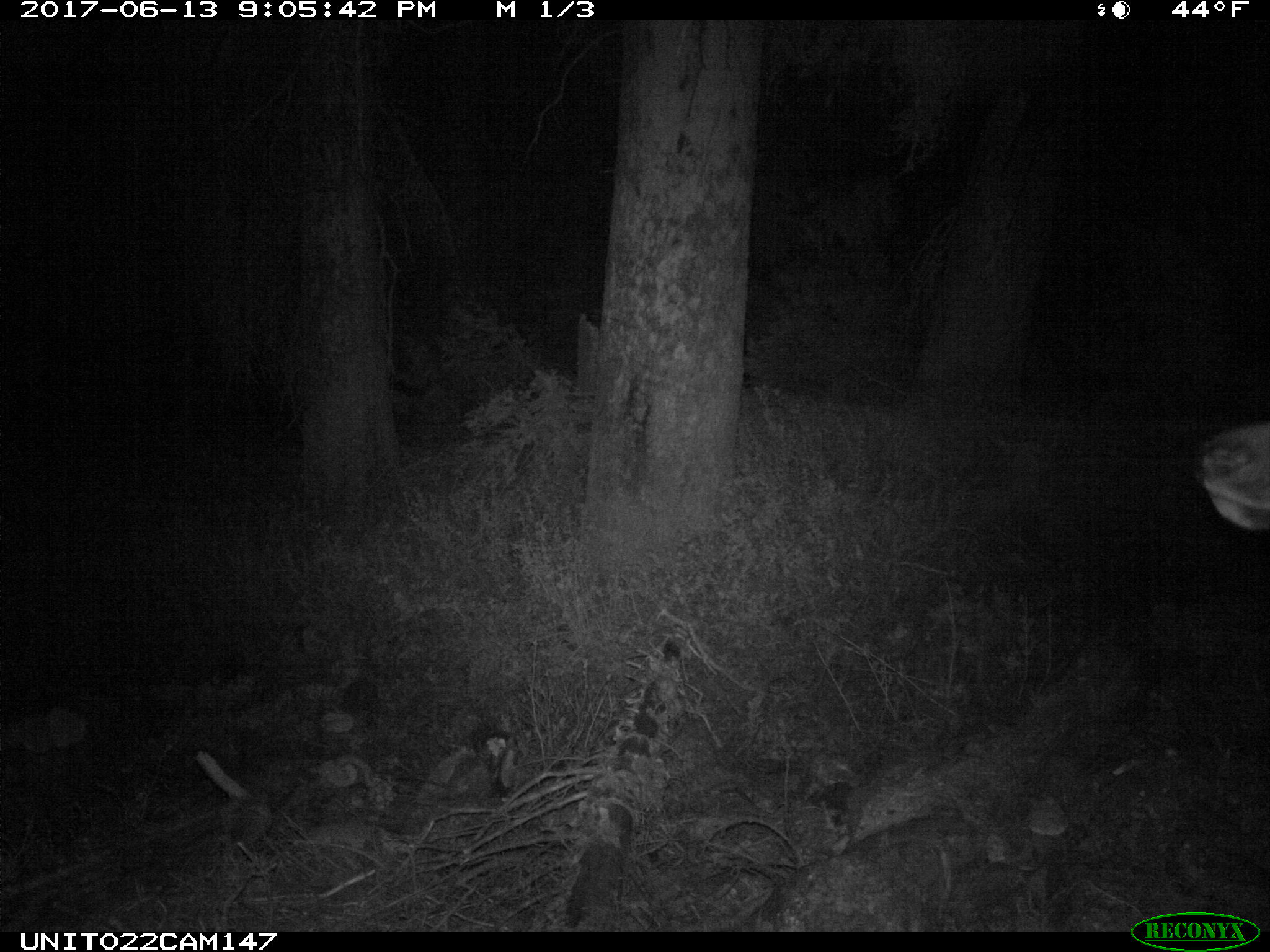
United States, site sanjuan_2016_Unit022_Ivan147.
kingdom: Animalia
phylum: Chordata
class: Mammalia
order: Artiodactyla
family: Cervidae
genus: Cervus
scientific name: Cervus elaphus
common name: red deer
Cervus elaphus (red deer).